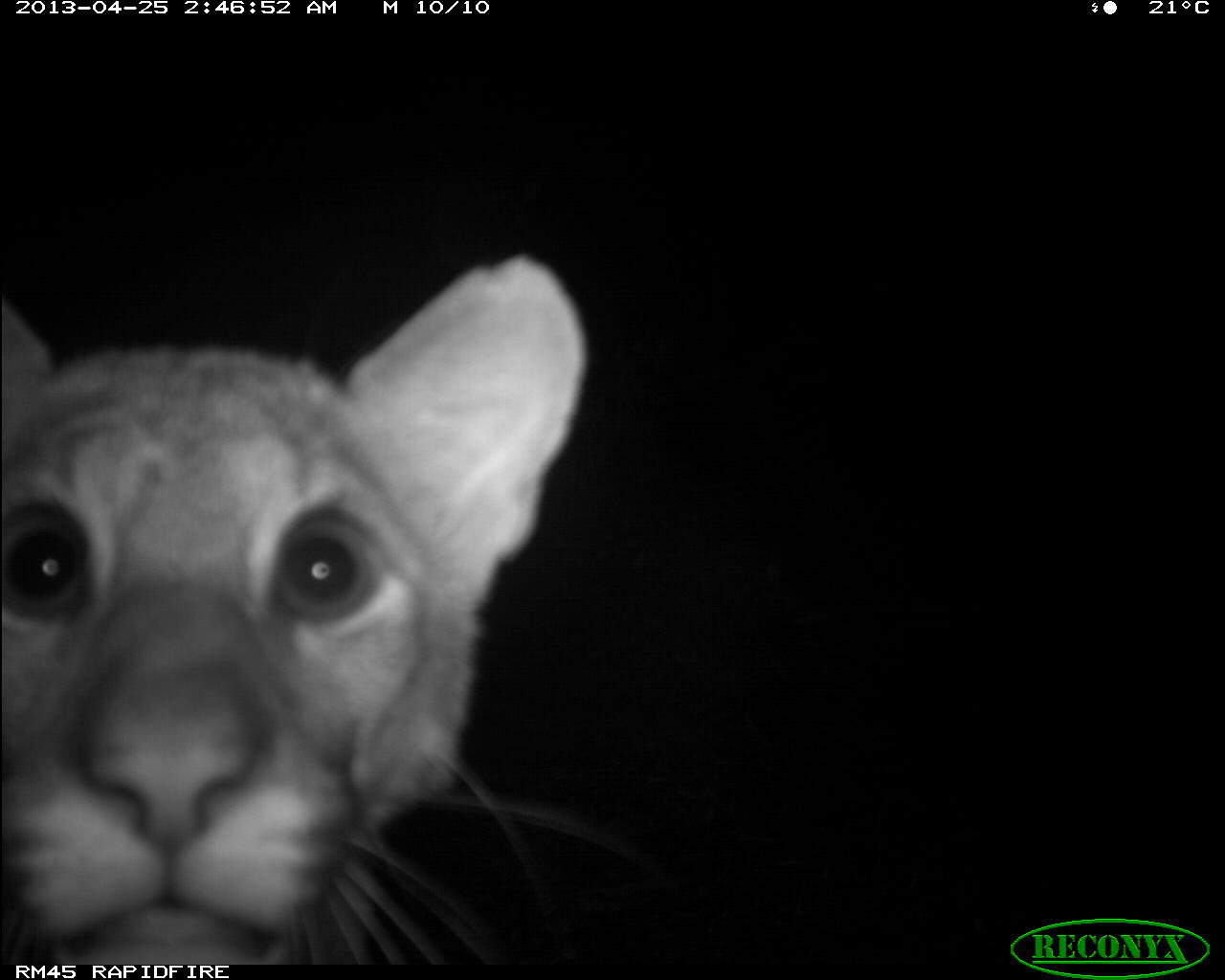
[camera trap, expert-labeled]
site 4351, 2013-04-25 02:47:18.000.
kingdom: Animalia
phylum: Chordata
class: Mammalia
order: Carnivora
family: Felidae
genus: Puma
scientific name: Puma concolor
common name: mountain lion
Puma concolor (mountain lion), count 2.